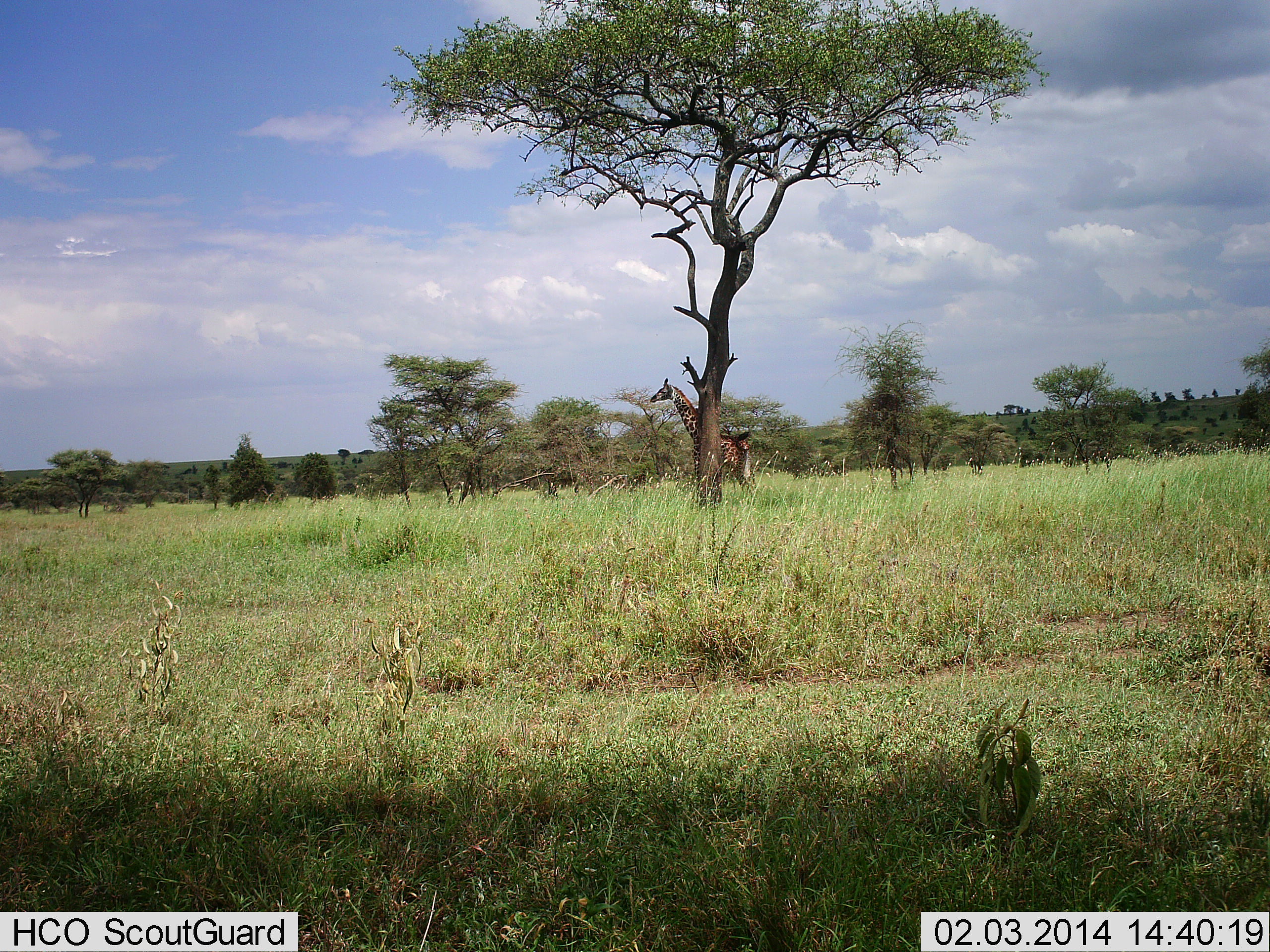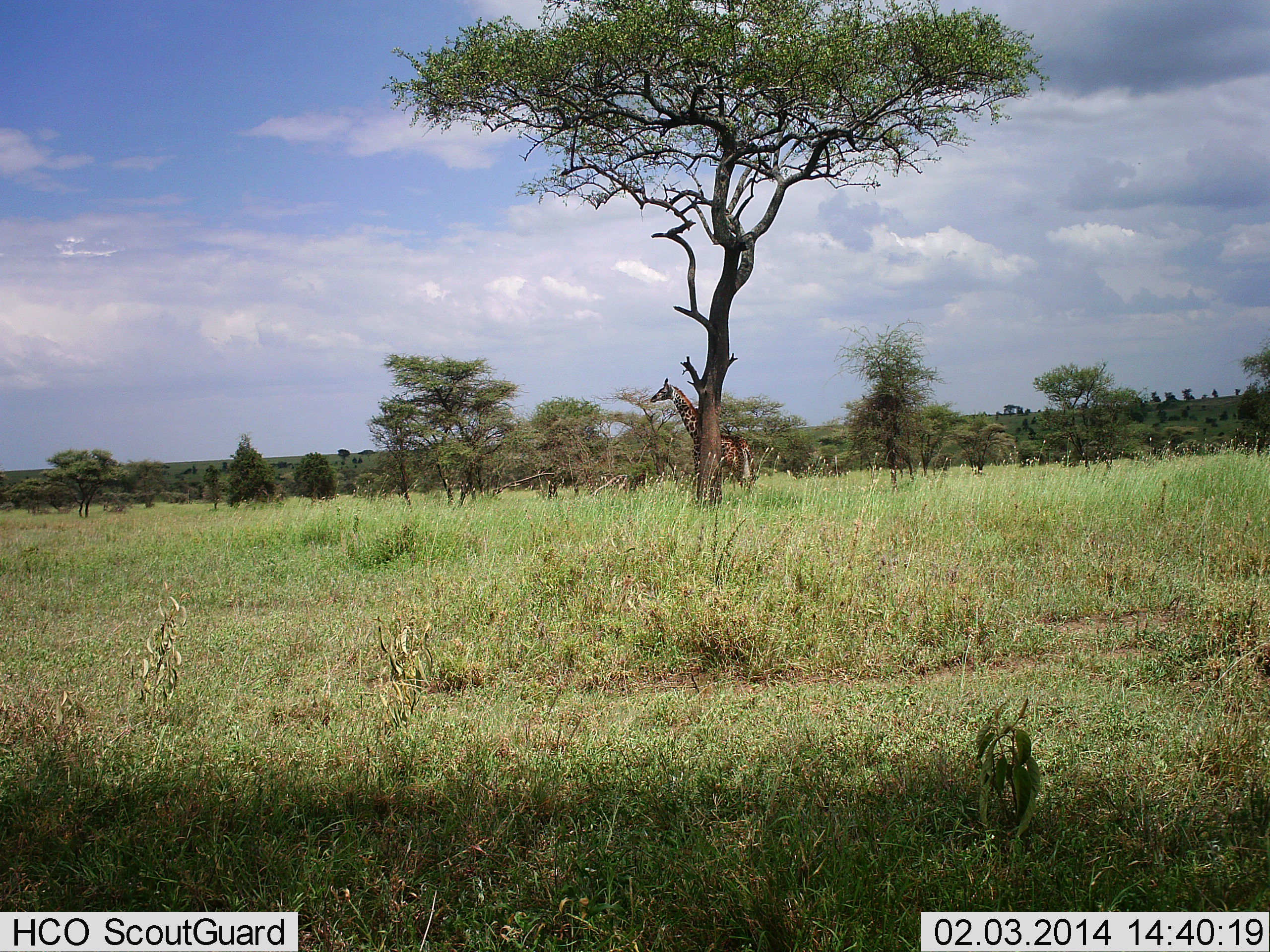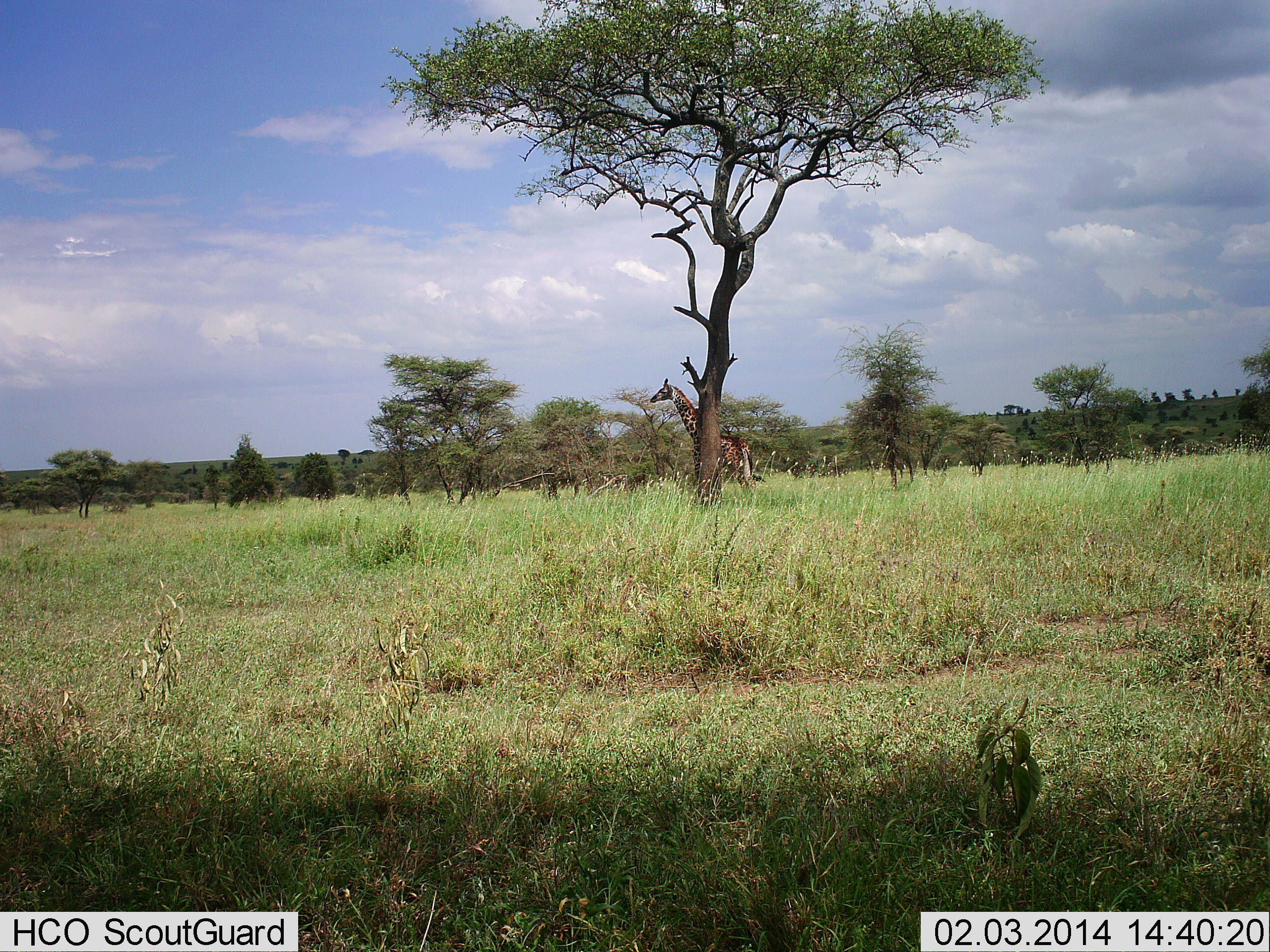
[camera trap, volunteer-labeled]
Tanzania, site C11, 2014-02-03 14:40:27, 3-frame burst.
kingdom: Animalia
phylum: Chordata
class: Mammalia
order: Artiodactyla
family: Giraffidae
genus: Giraffa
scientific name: Giraffa camelopardalis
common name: giraffe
Giraffe (Giraffa camelopardalis), count 1. Behavior (volunteer vote fractions): standing 94%, resting 3%, moving 3%, interacting 0%. Young present (vote fraction): 3%. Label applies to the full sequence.